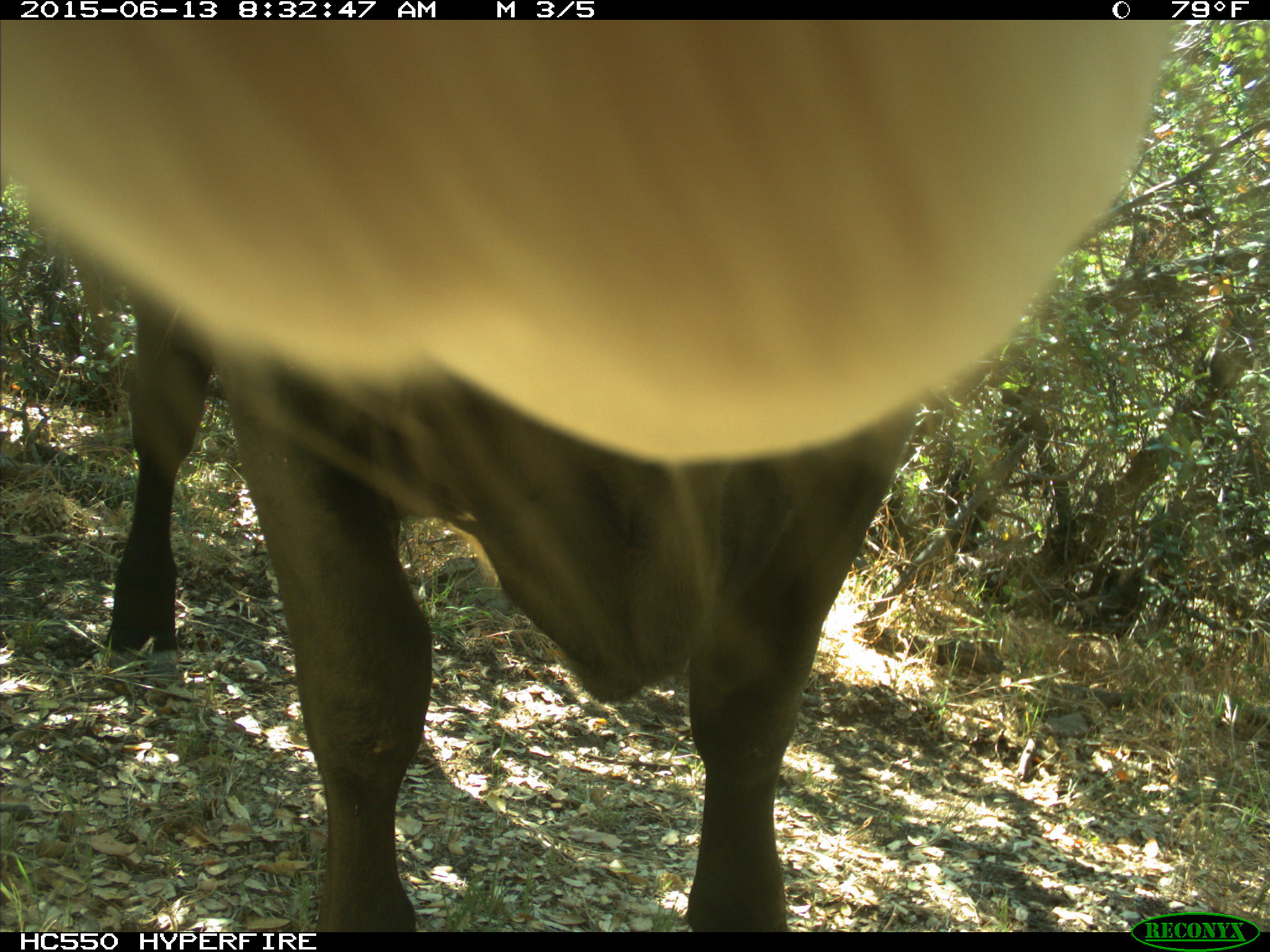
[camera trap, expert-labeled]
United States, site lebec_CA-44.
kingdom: Animalia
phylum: Chordata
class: Mammalia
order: Artiodactyla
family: Bovidae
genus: Bos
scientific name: Bos taurus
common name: domestic cow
Bos taurus (domestic cow).